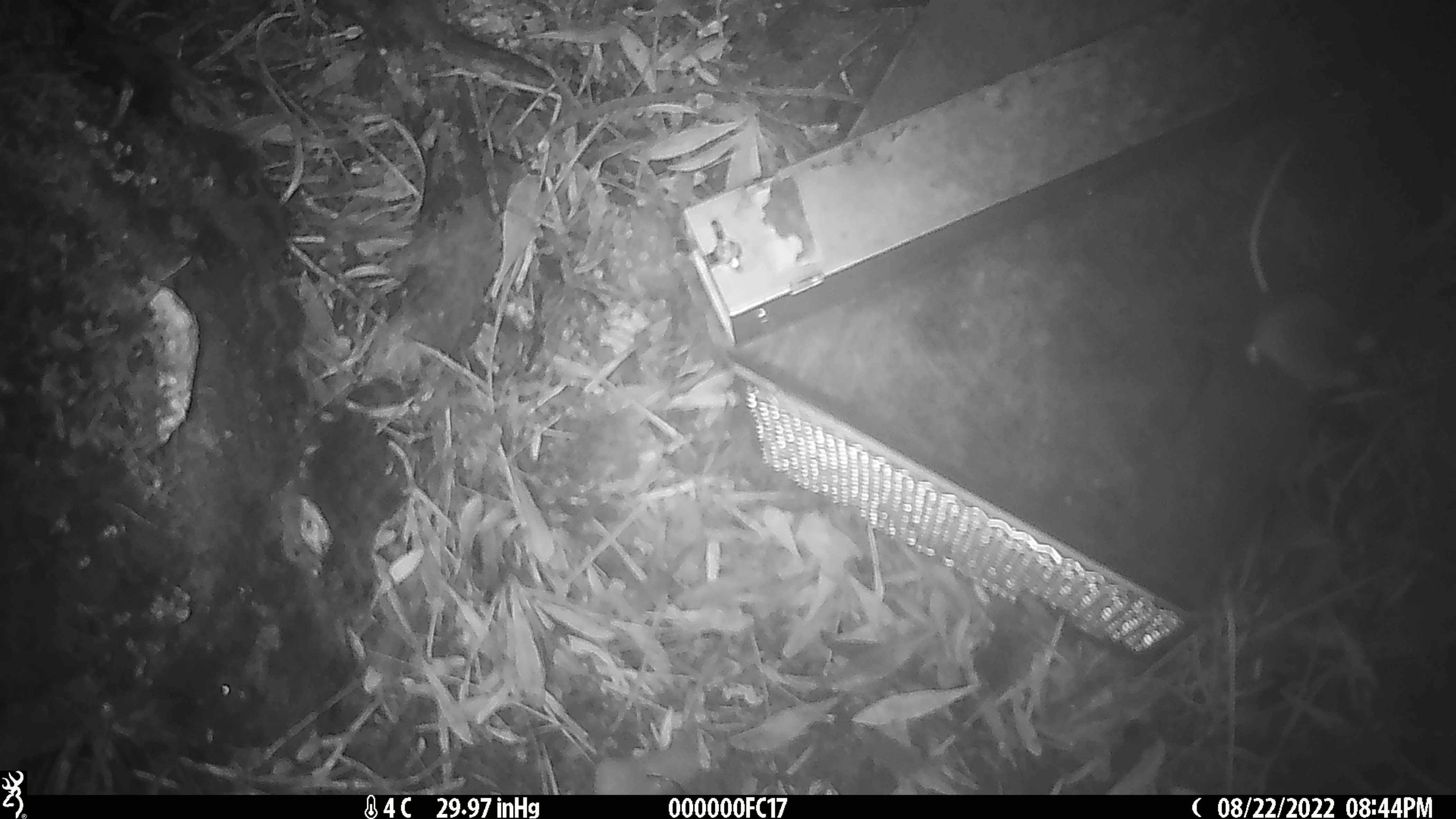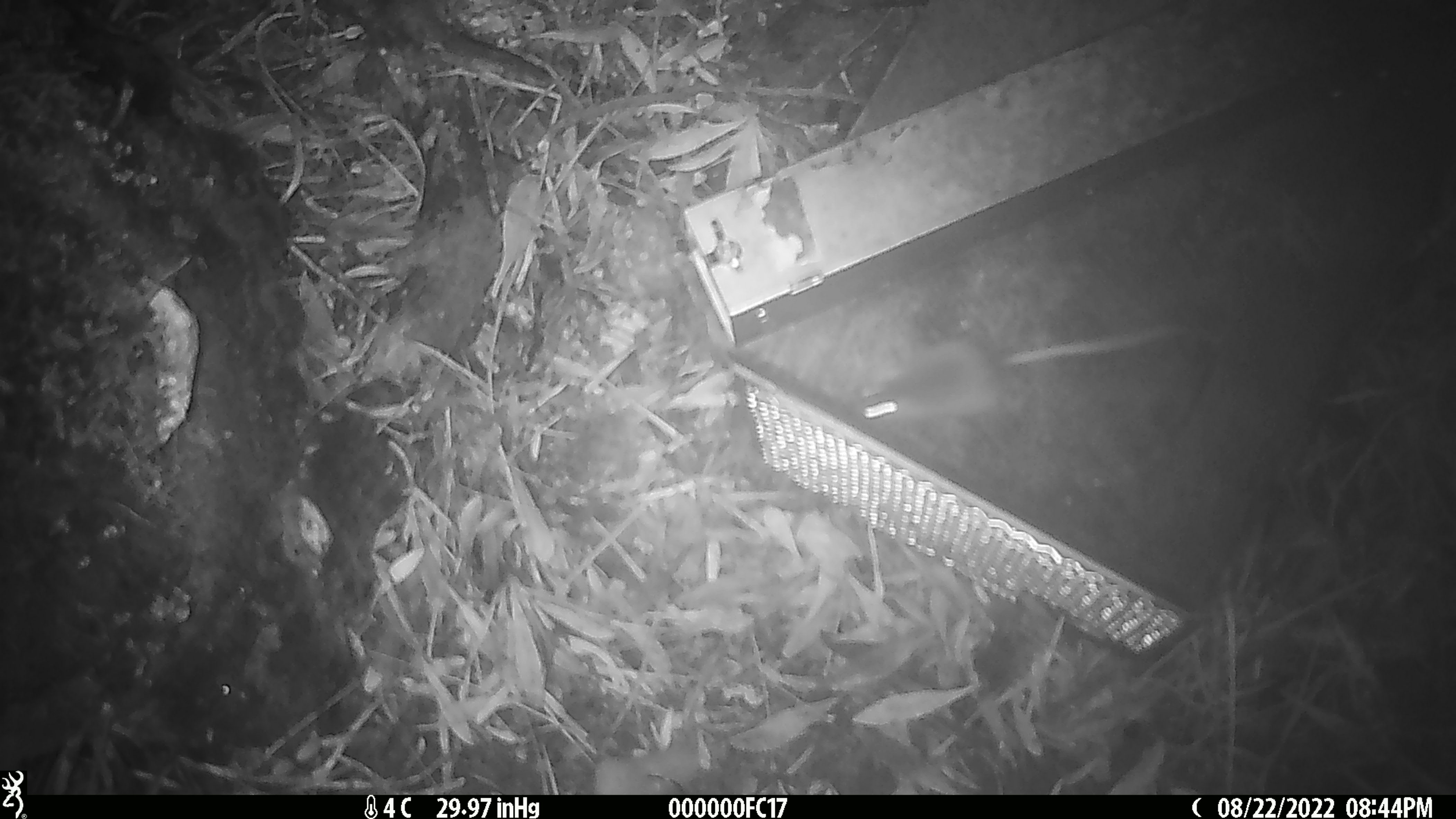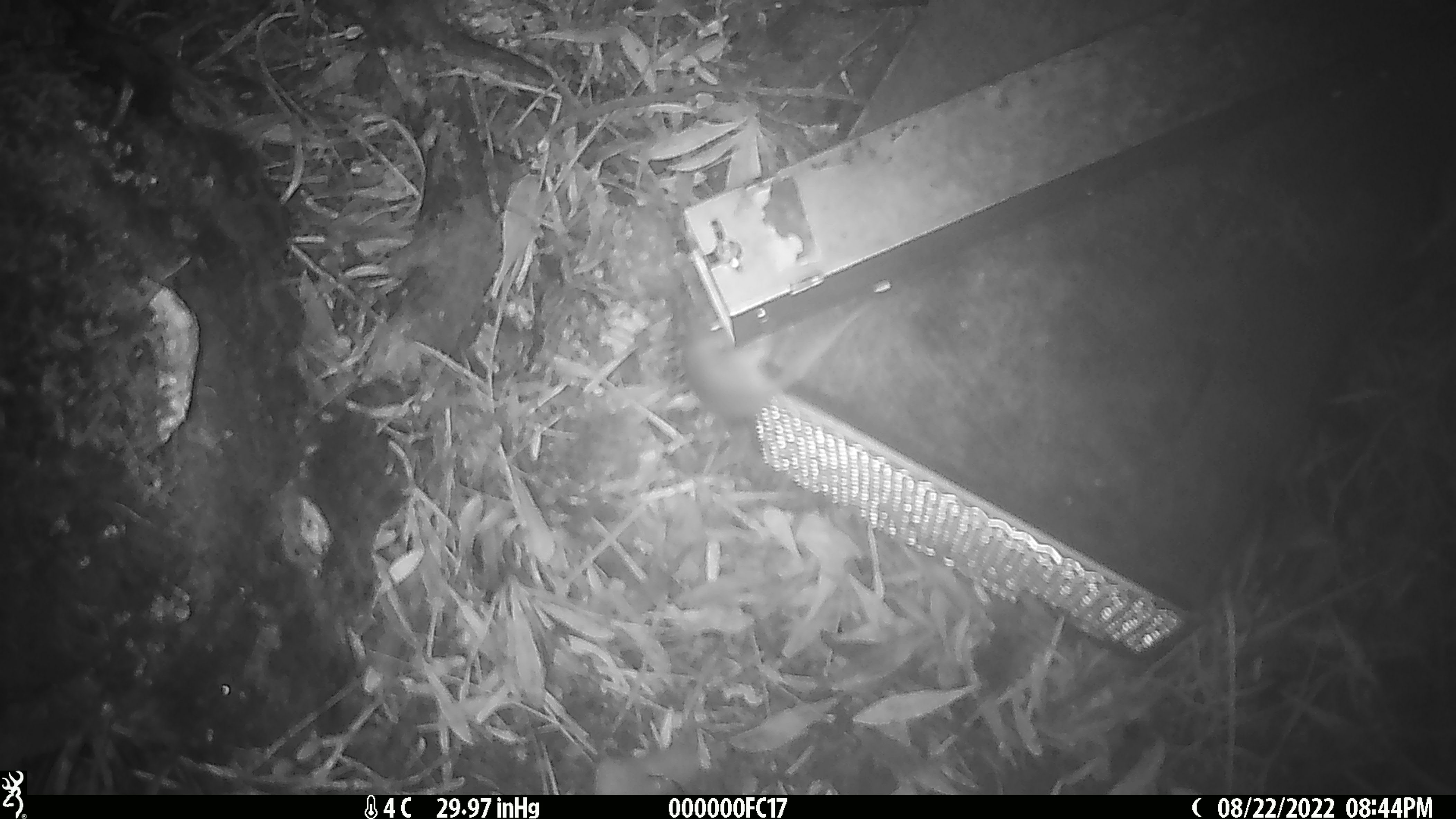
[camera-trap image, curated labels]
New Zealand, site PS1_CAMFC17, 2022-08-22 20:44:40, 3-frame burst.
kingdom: Animalia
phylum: Chordata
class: Mammalia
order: Rodentia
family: Muridae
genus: Mus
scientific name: Mus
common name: mouse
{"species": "mouse (Mus)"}